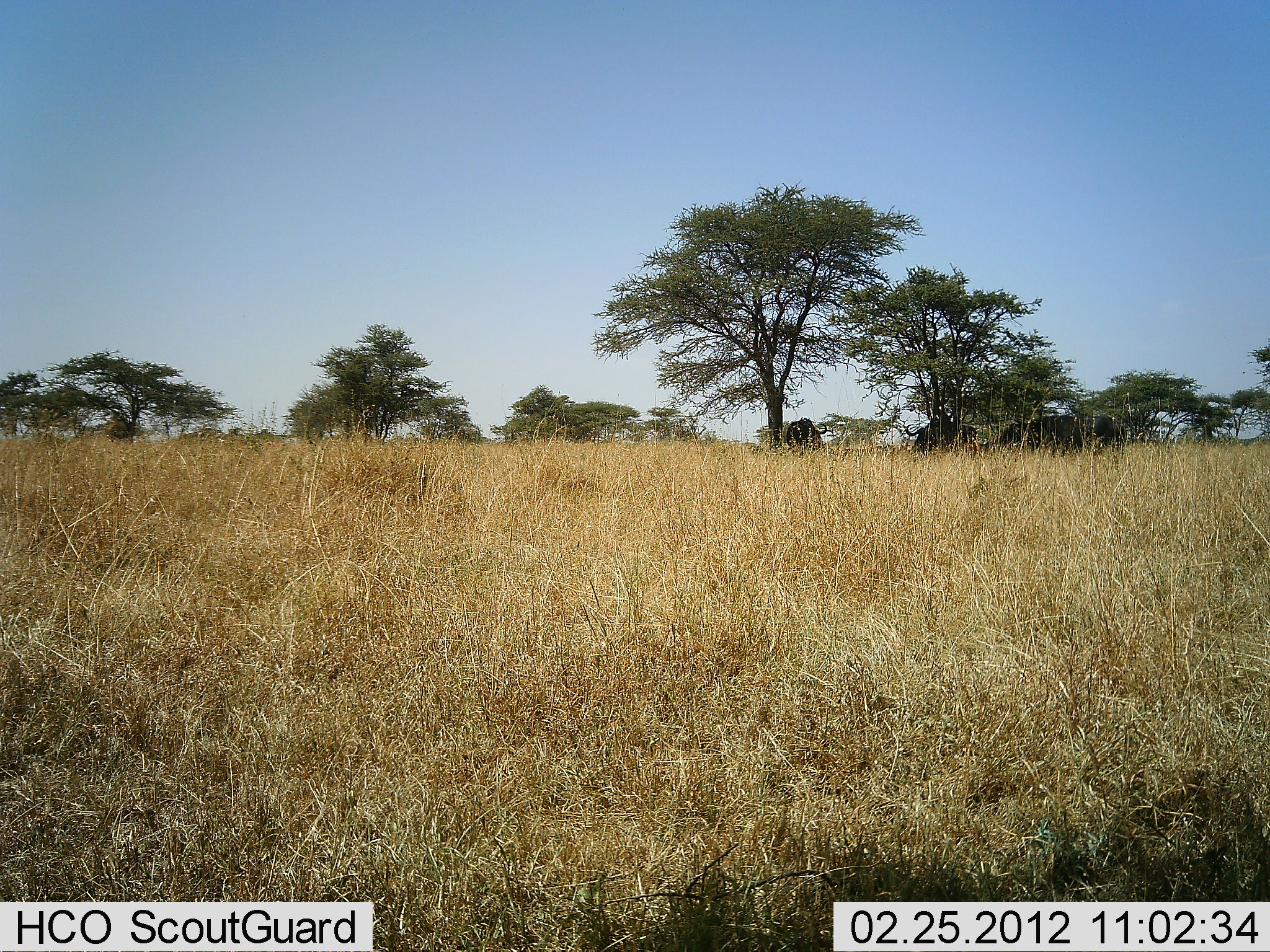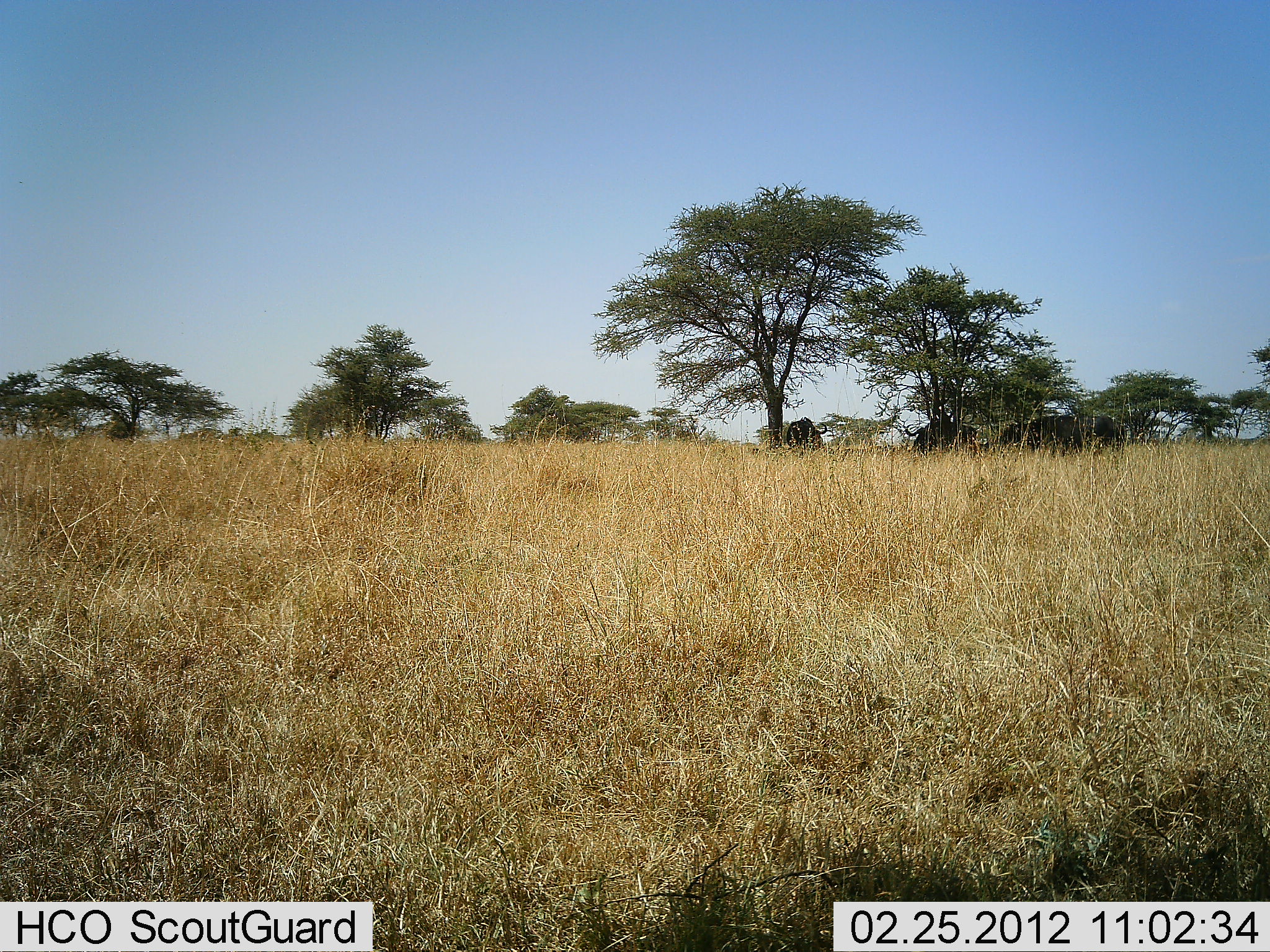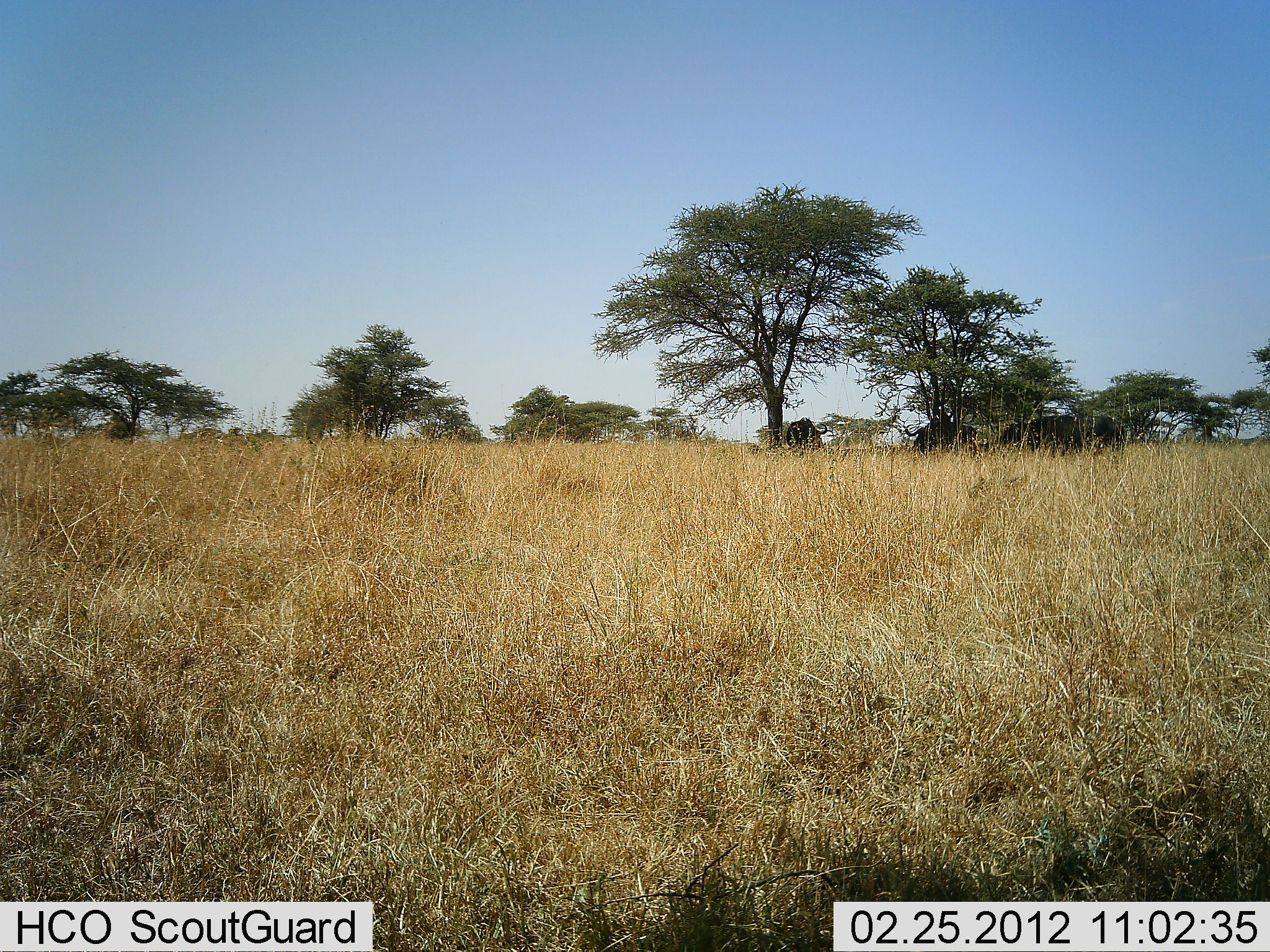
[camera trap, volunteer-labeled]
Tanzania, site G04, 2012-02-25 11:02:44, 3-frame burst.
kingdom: Animalia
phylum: Chordata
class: Mammalia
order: Artiodactyla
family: Bovidae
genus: Syncerus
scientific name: Syncerus caffer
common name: cape buffalo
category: buffalo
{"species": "buffalo (cape buffalo) (Syncerus caffer)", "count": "4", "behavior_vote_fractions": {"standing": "77%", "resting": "8%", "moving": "0%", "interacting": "0%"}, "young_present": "0%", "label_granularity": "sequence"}